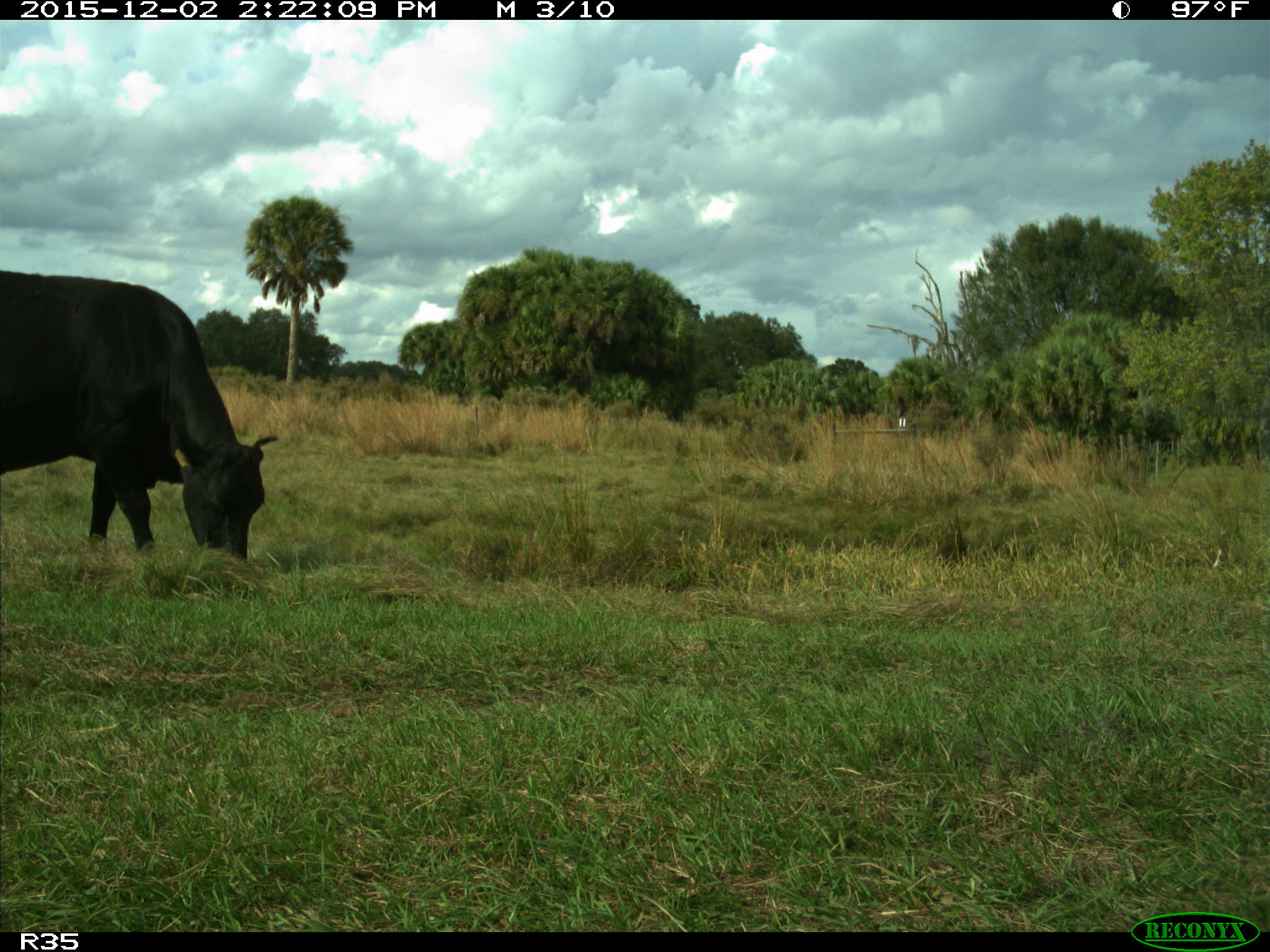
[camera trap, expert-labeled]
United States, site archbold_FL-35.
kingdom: Animalia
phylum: Chordata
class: Mammalia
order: Artiodactyla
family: Bovidae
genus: Bos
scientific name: Bos taurus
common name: domestic cow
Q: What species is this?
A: Bos taurus (domestic cow).